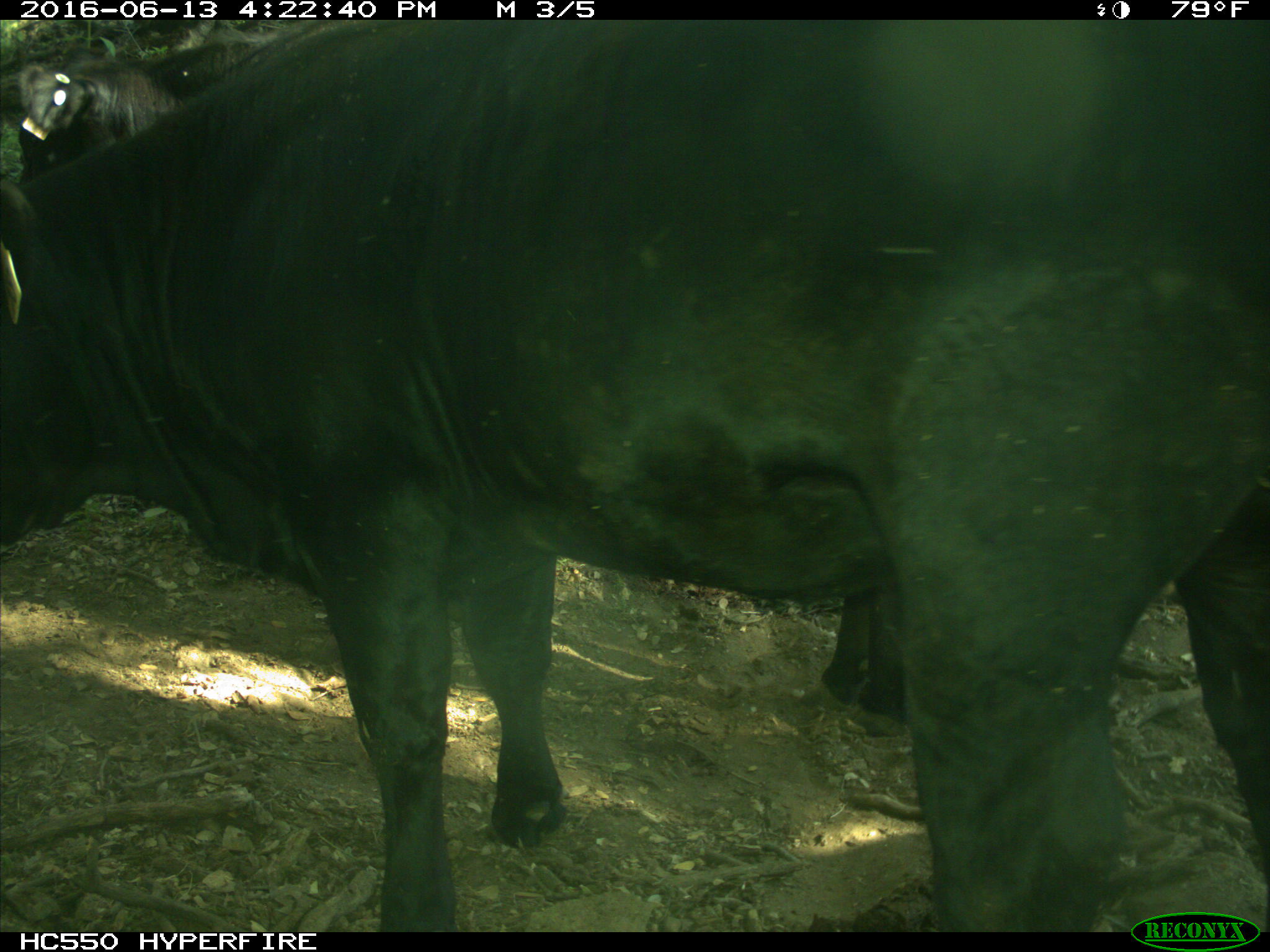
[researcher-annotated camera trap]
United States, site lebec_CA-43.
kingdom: Animalia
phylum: Chordata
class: Mammalia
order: Artiodactyla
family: Bovidae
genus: Bos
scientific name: Bos taurus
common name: domestic cow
Bos taurus (domestic cow).